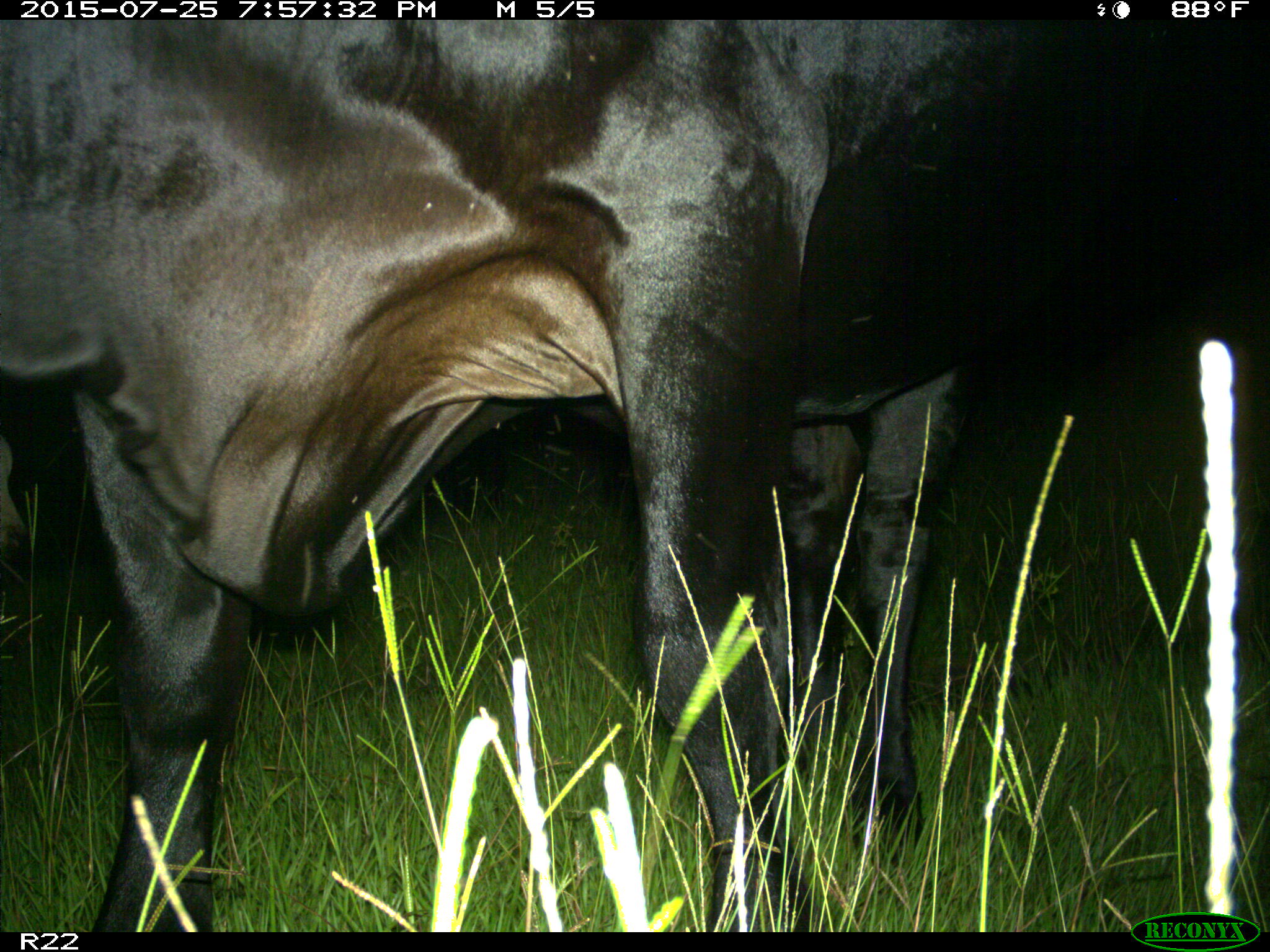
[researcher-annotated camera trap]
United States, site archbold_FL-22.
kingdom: Animalia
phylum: Chordata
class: Mammalia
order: Artiodactyla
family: Bovidae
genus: Bos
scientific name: Bos taurus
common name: domestic cow